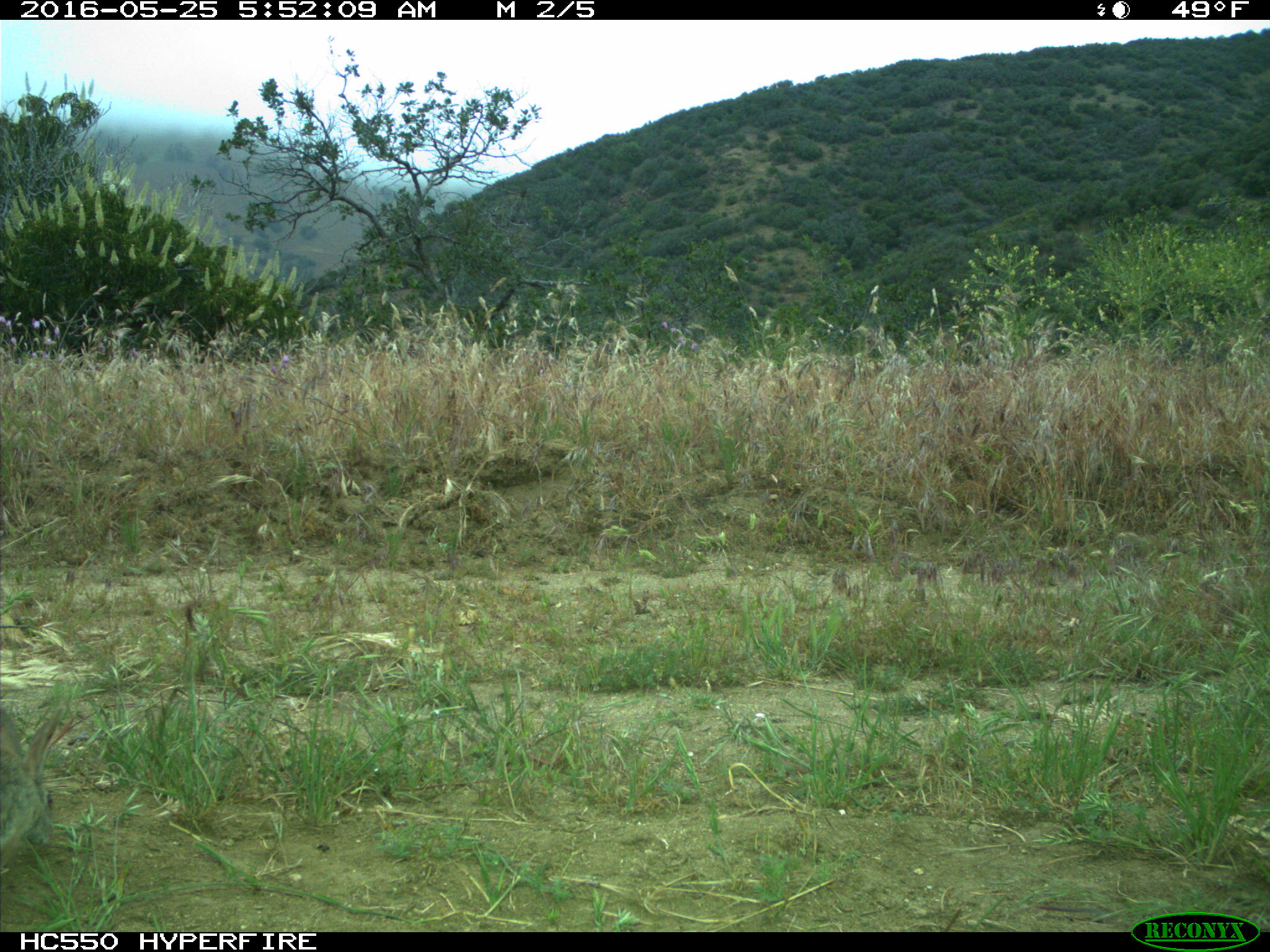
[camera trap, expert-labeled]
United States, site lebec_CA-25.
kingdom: Animalia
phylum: Chordata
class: Mammalia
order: Lagomorpha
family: Leporidae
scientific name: Leporidae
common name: rabbits and hares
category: unidentified rabbit